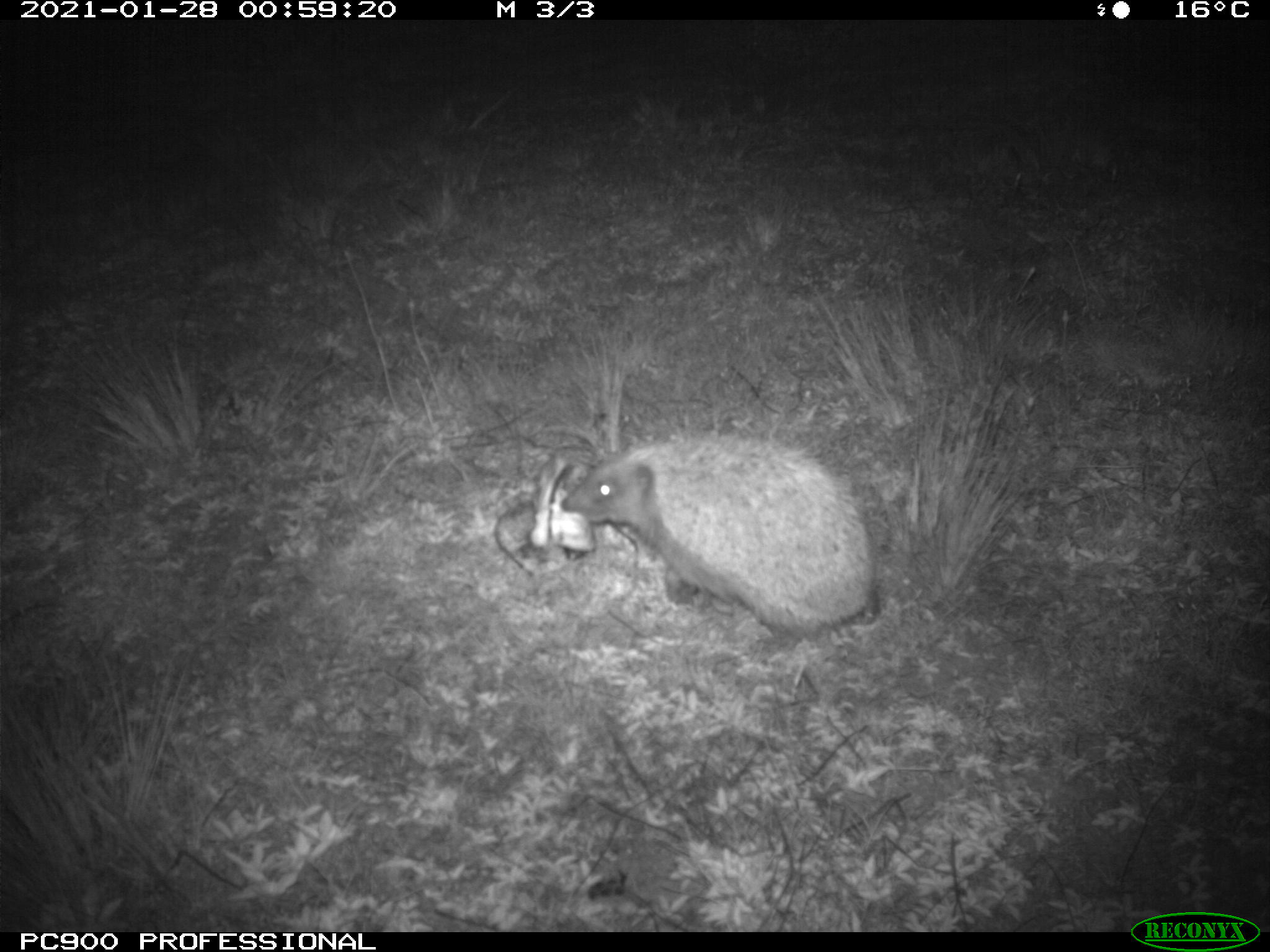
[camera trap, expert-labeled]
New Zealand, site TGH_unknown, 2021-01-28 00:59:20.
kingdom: Animalia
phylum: Chordata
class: Mammalia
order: Eulipotyphla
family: Erinaceidae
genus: Erinaceus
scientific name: Erinaceus europaeus europaeus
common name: european hedgehog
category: hedgehog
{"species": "hedgehog (european hedgehog) (Erinaceus europaeus europaeus)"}